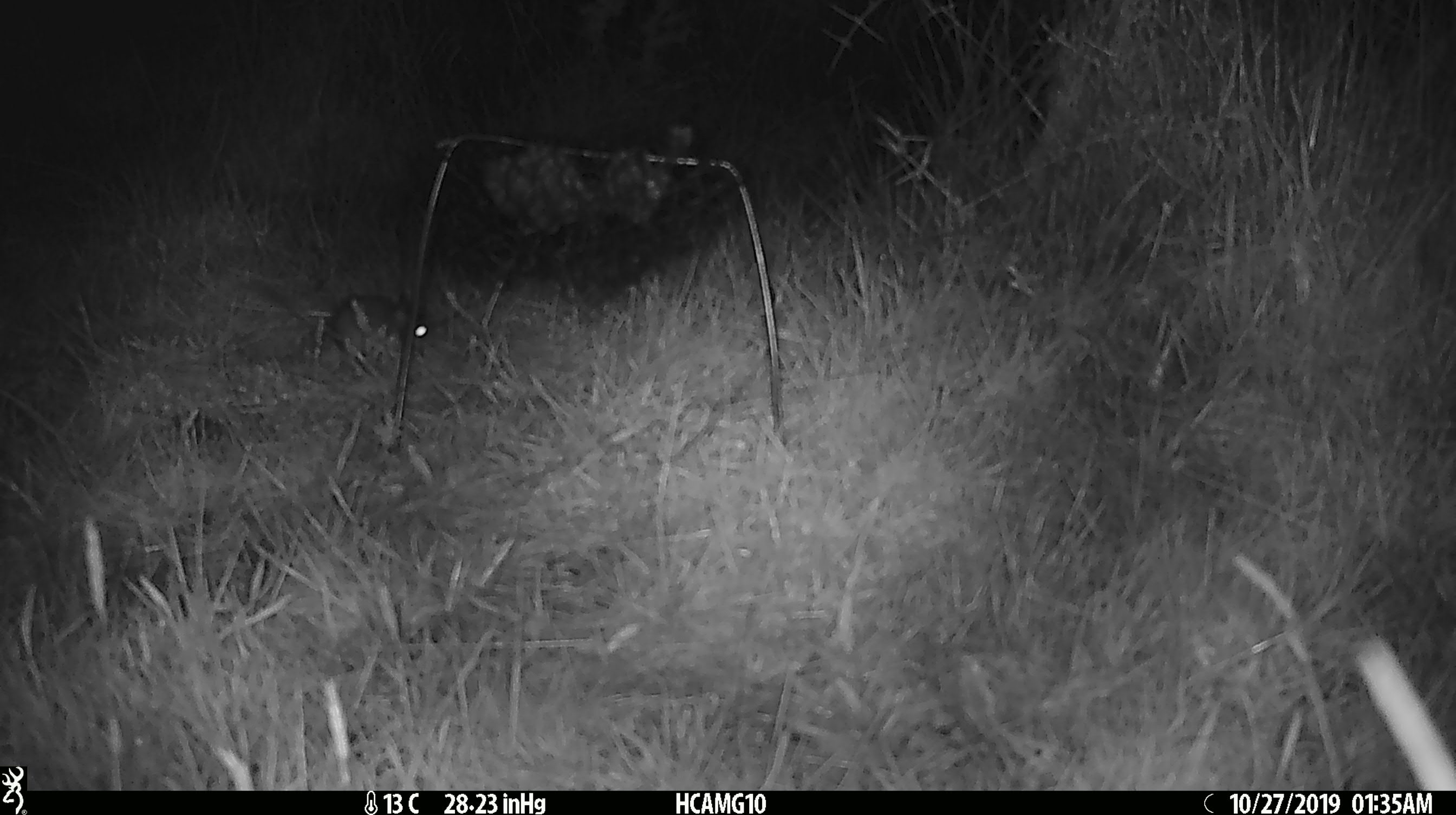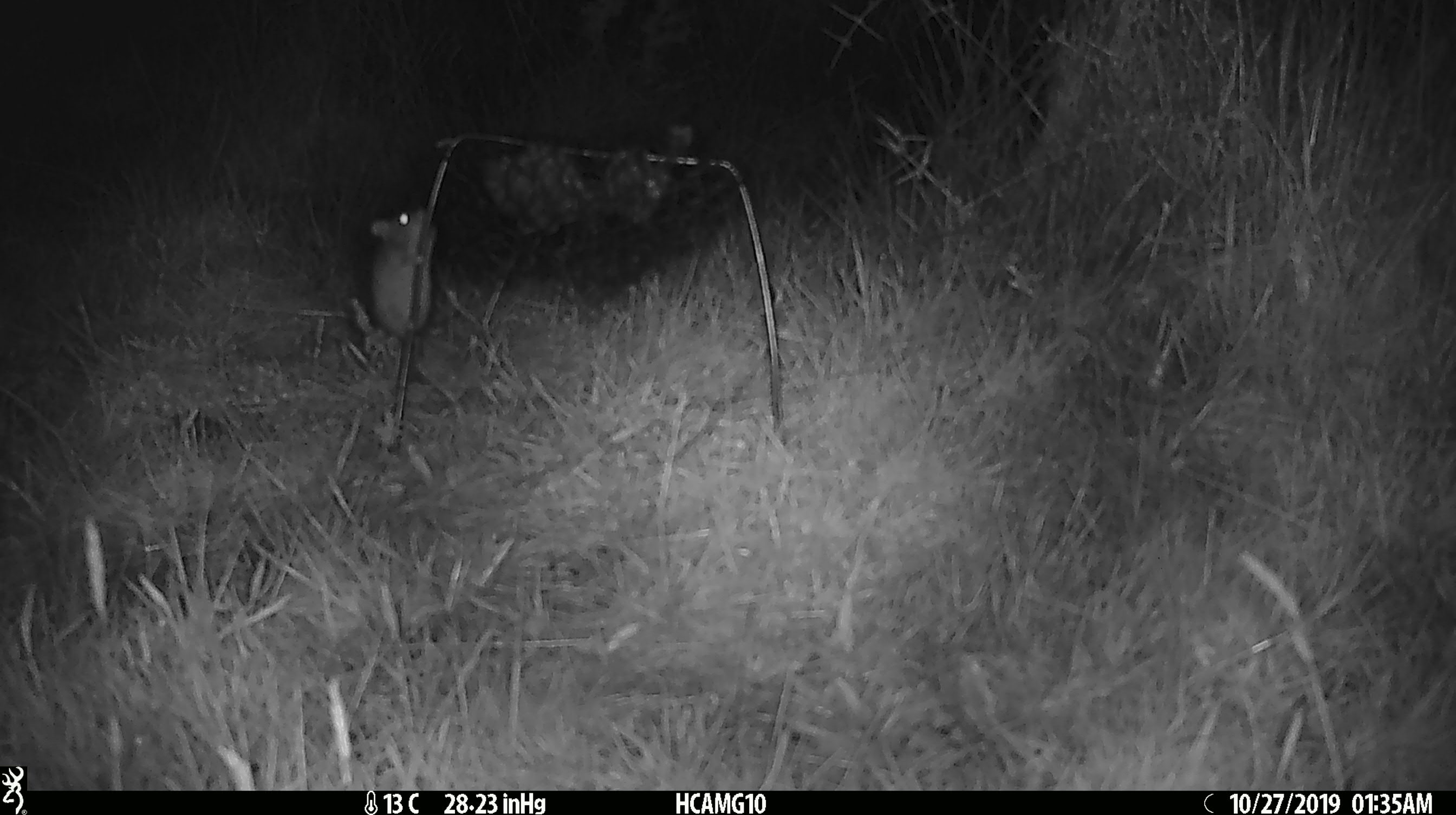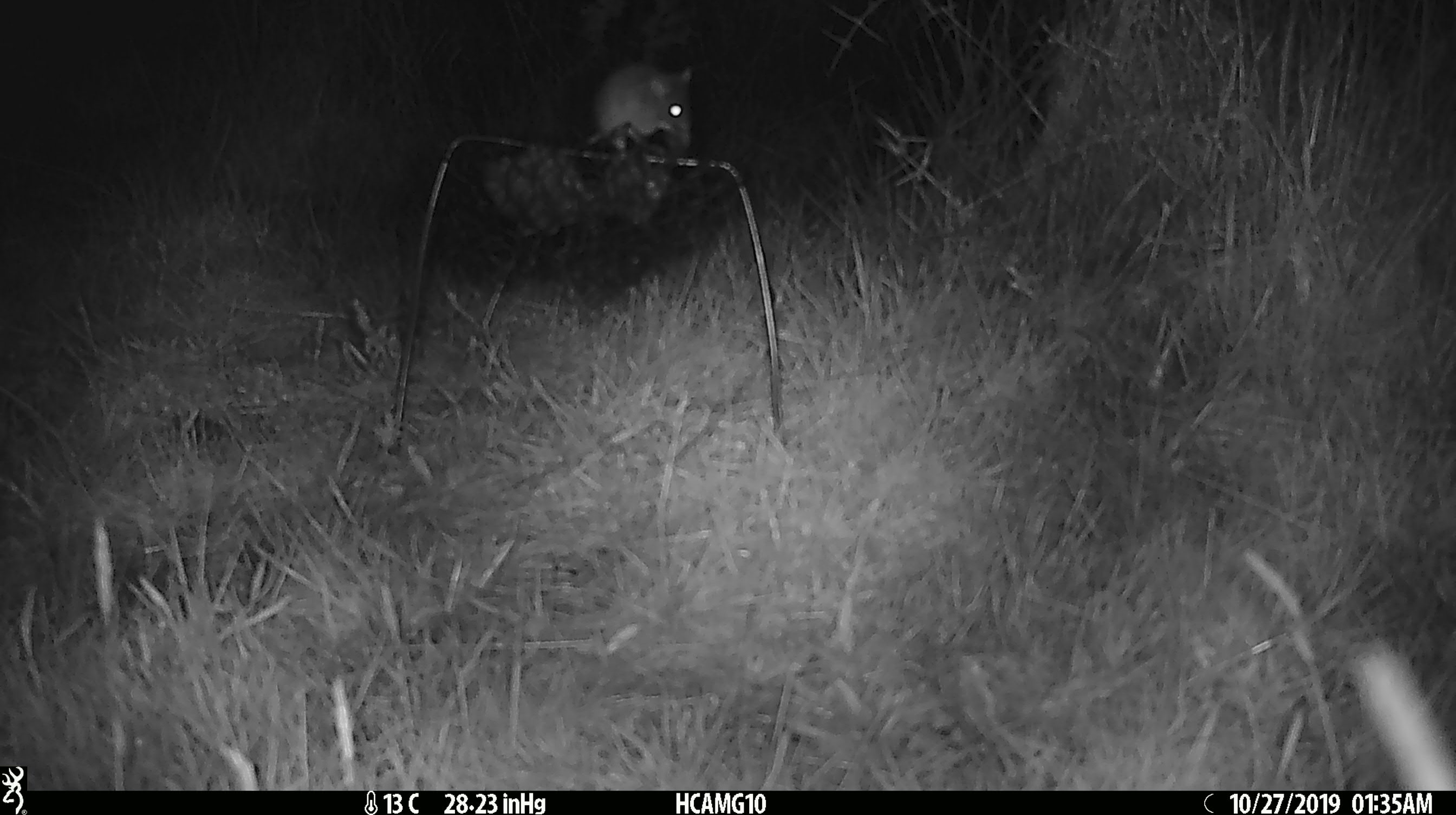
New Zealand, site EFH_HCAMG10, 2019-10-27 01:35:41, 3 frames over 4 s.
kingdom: Animalia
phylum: Chordata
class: Mammalia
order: Rodentia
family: Muridae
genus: Mus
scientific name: Mus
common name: mouse